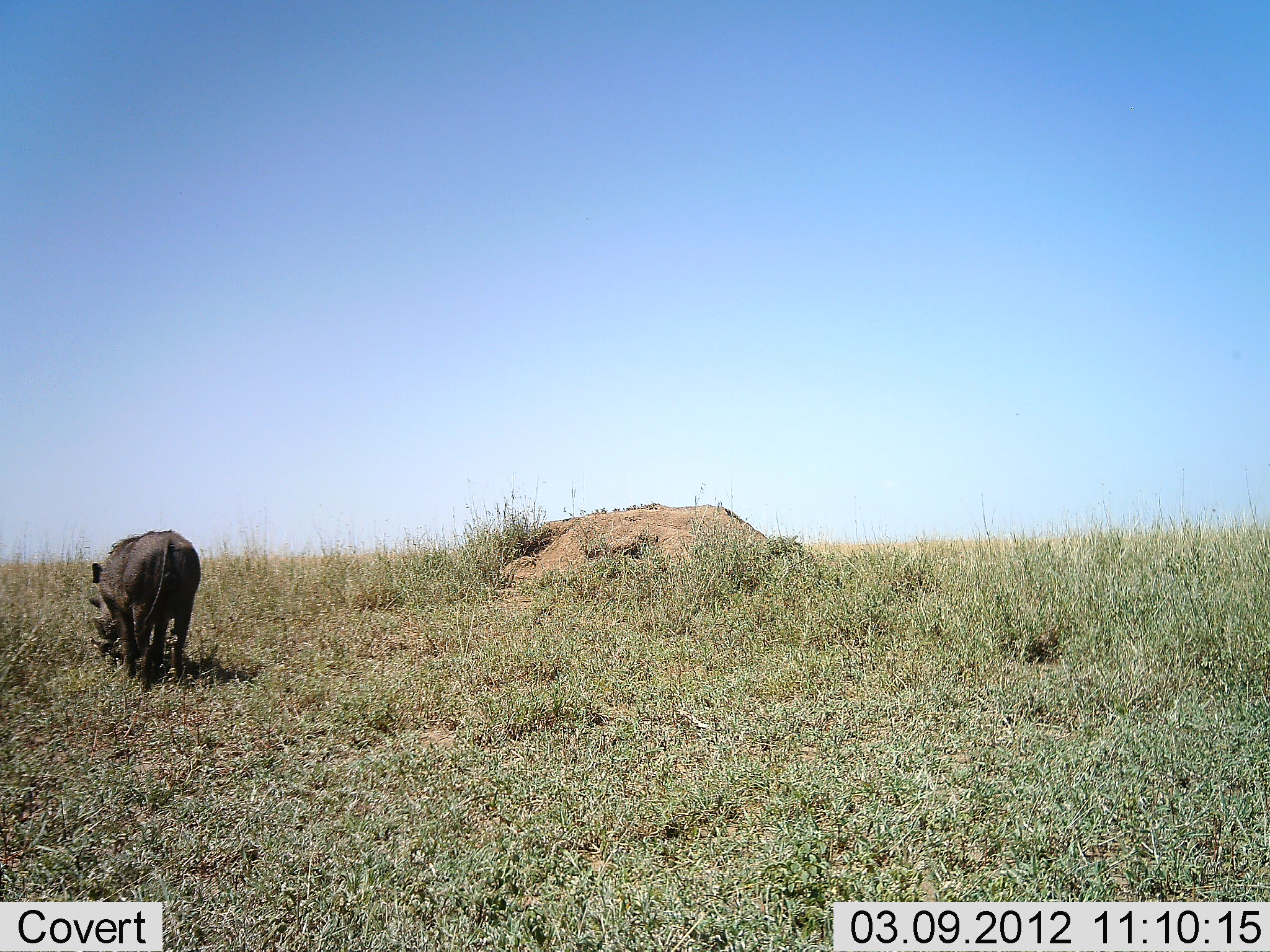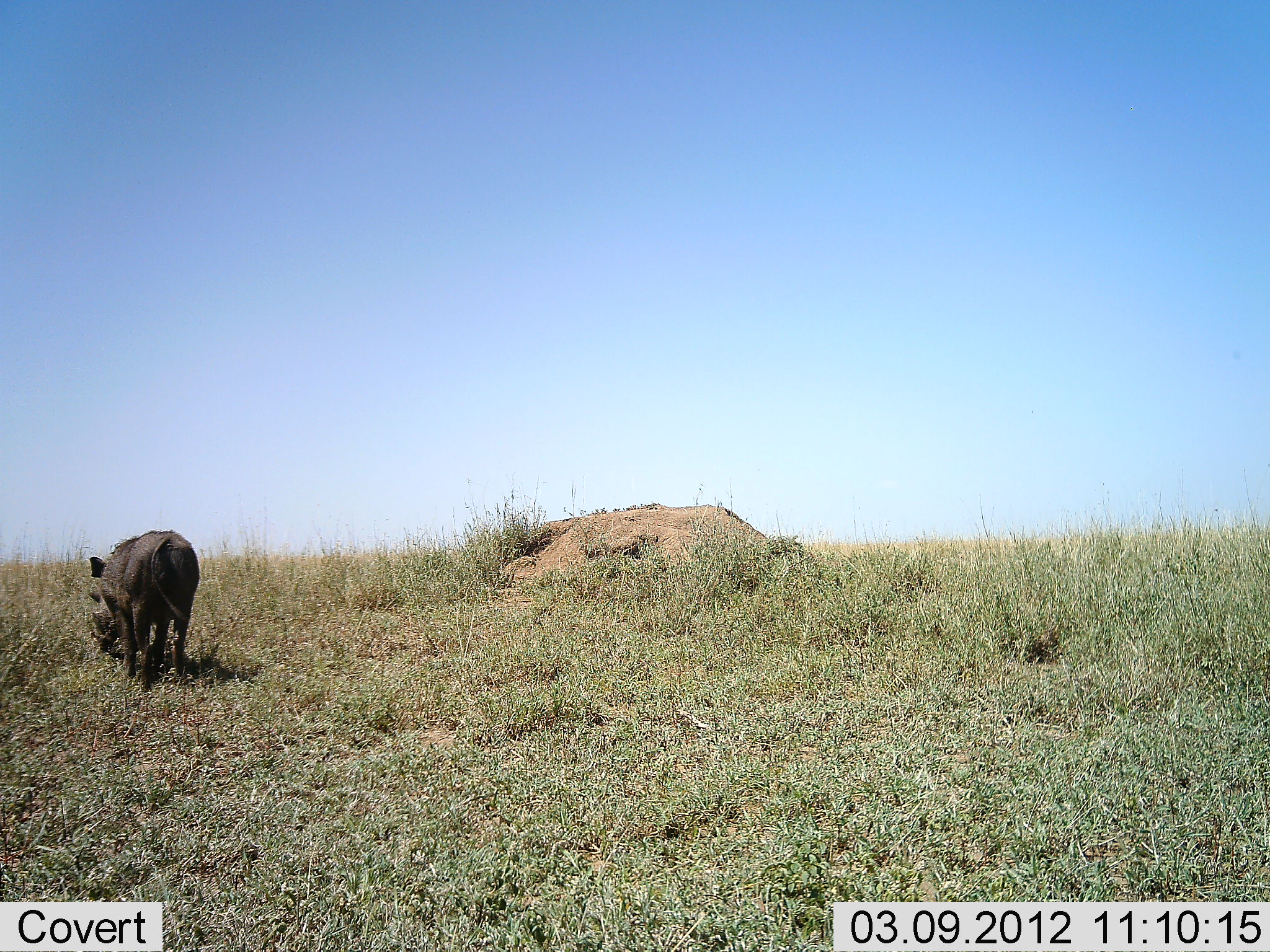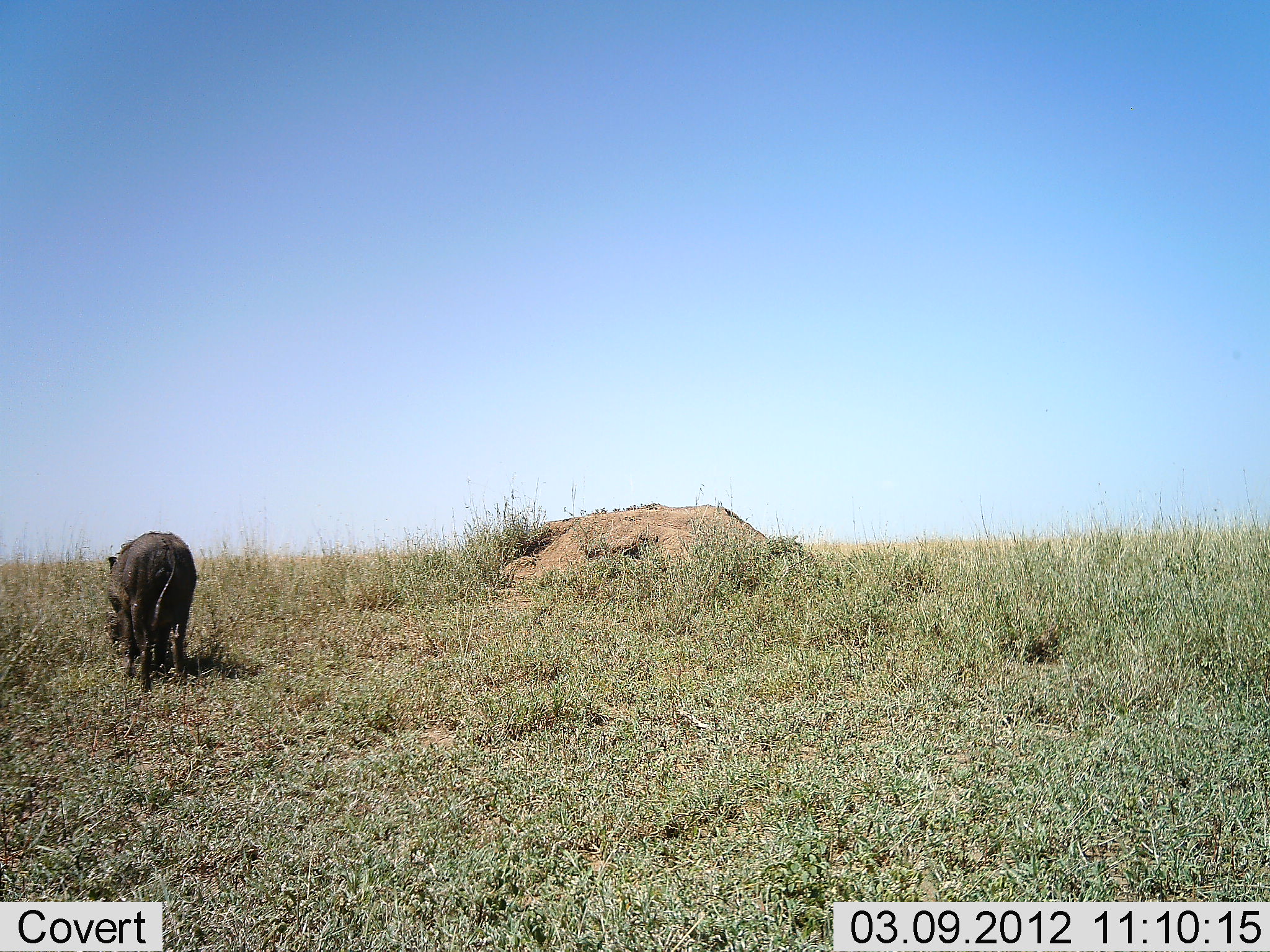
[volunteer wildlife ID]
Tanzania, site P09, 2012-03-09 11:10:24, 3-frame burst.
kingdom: Animalia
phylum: Chordata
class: Mammalia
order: Artiodactyla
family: Suidae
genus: Phacochoerus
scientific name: Phacochoerus africanus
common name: warthog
Warthog (Phacochoerus africanus), count 1. Behavior (volunteer vote fractions): standing 30%, resting 0%, moving 5%, interacting 0%. Young present (vote fraction): 0%. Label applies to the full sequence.